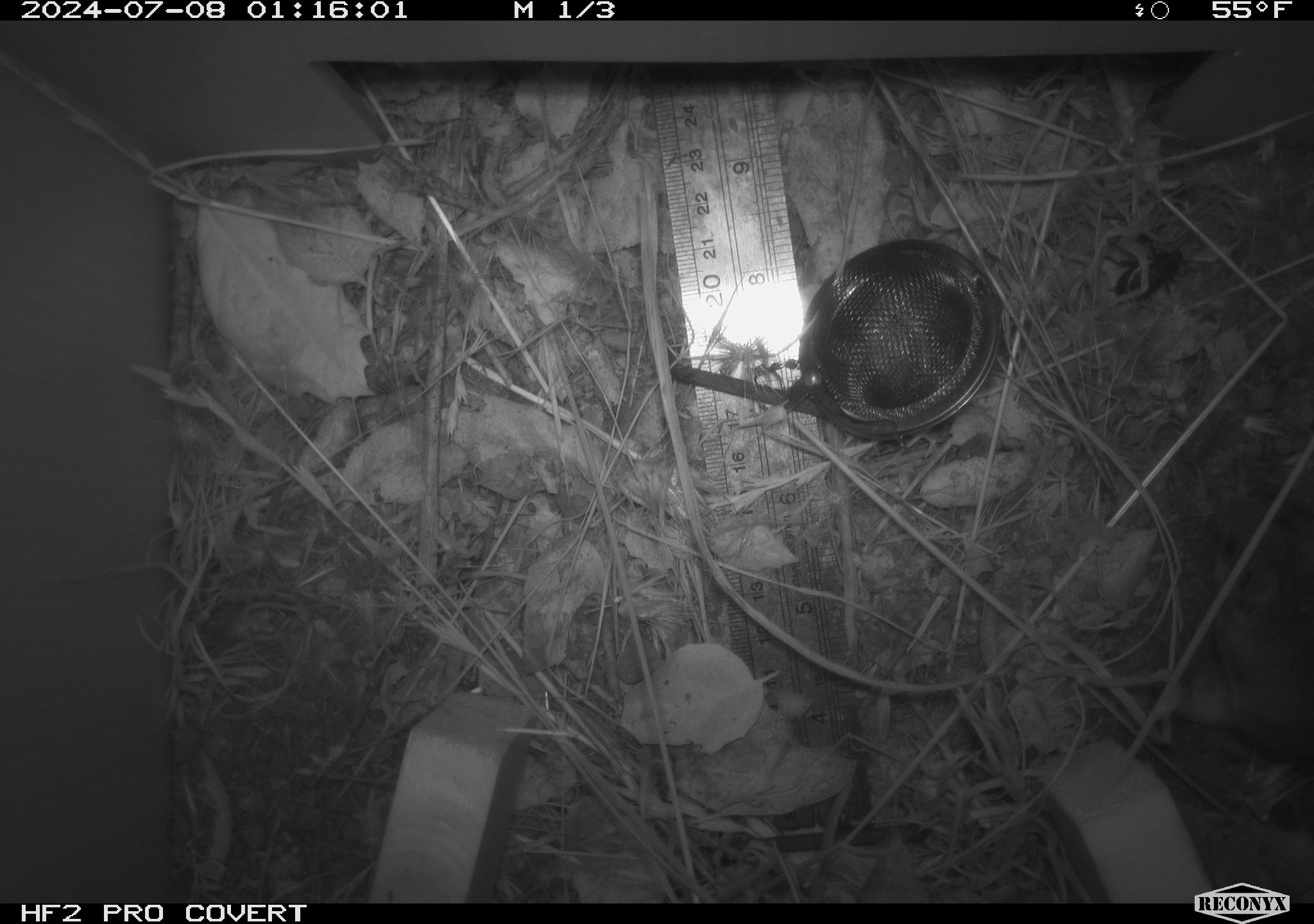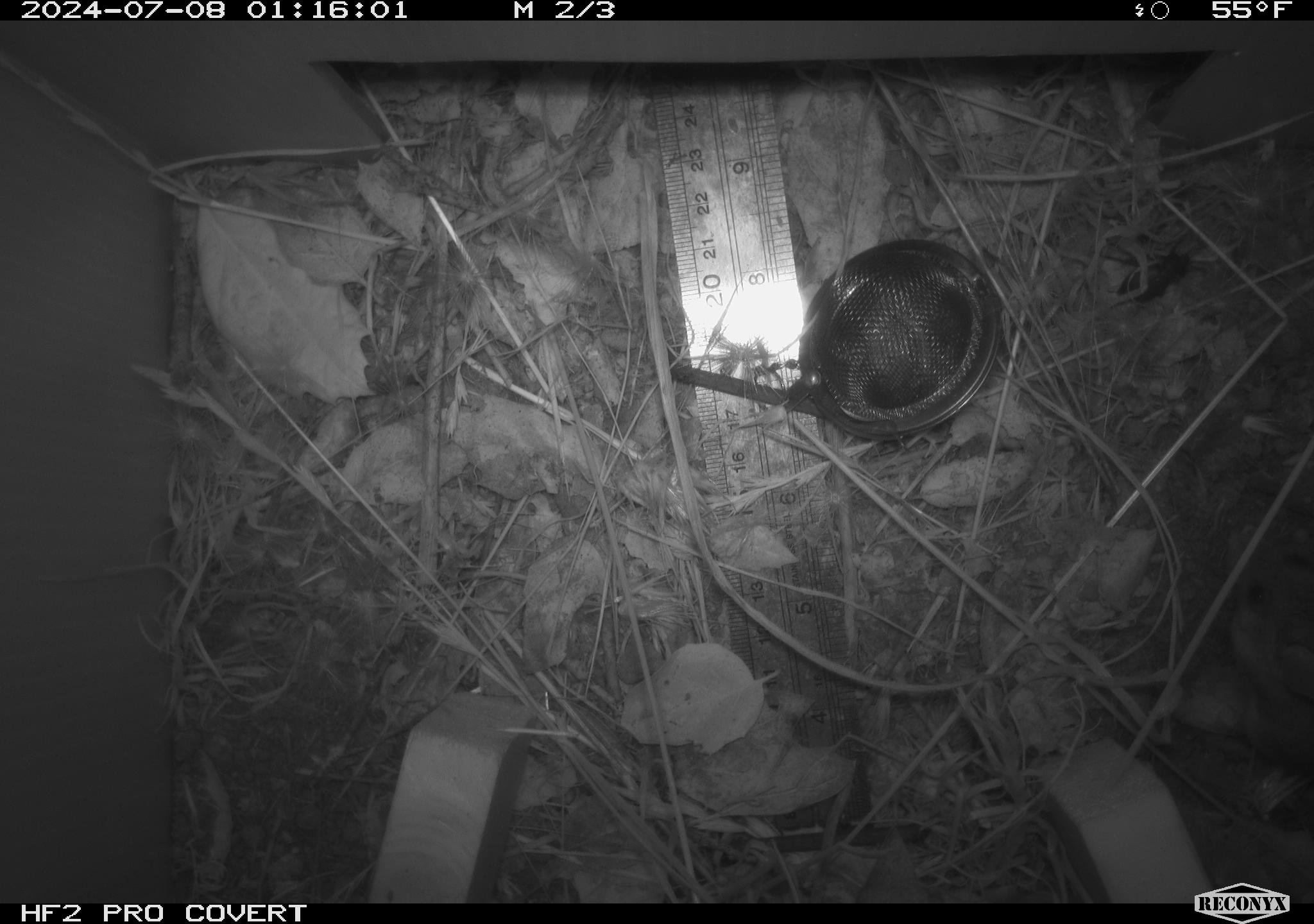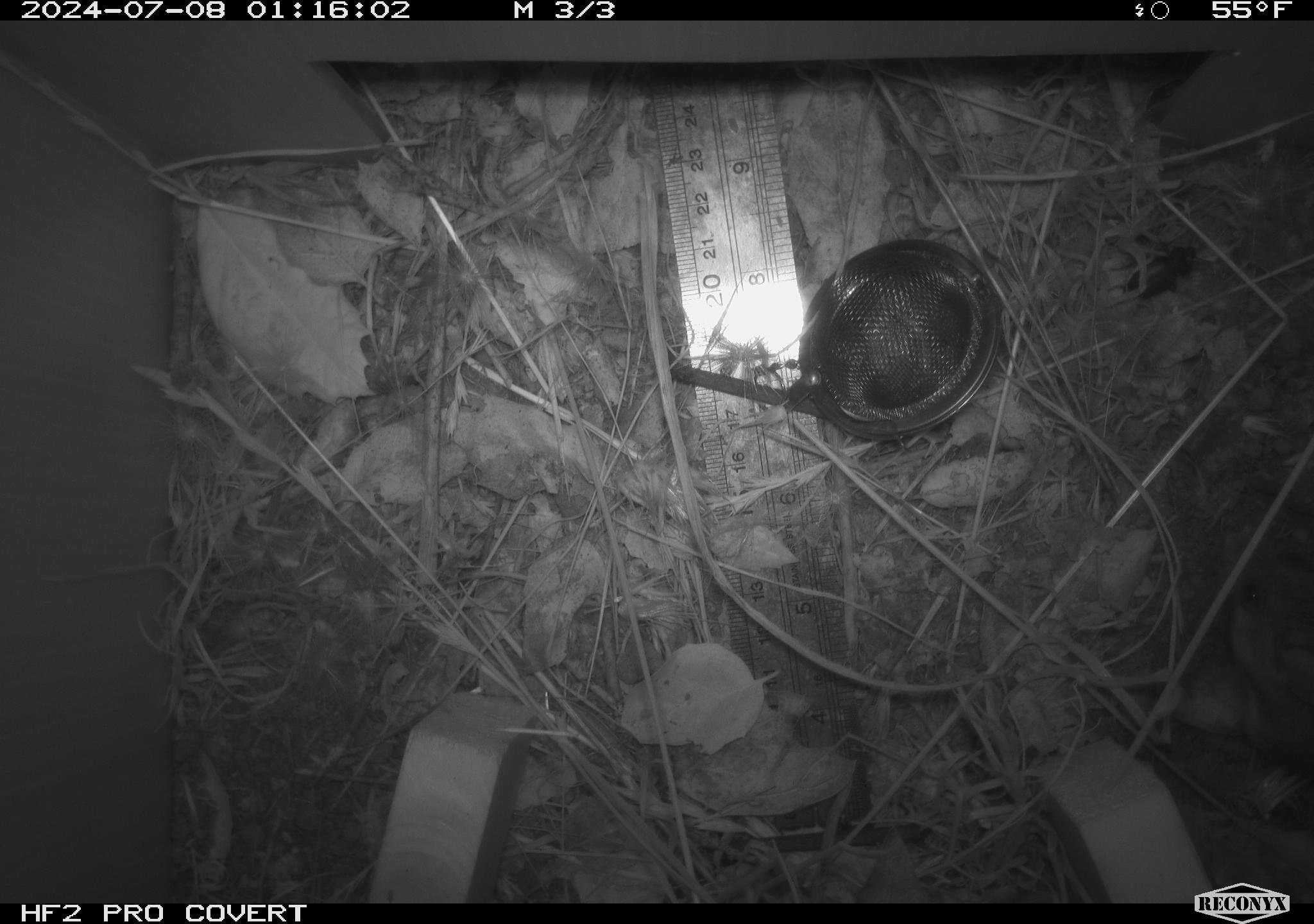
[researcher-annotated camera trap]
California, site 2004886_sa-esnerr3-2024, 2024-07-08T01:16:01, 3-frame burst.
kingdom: Animalia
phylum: Chordata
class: Mammalia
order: Rodentia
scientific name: Rodentia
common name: rodent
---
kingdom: Animalia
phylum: Arthropoda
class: Insecta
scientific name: Insecta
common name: insect